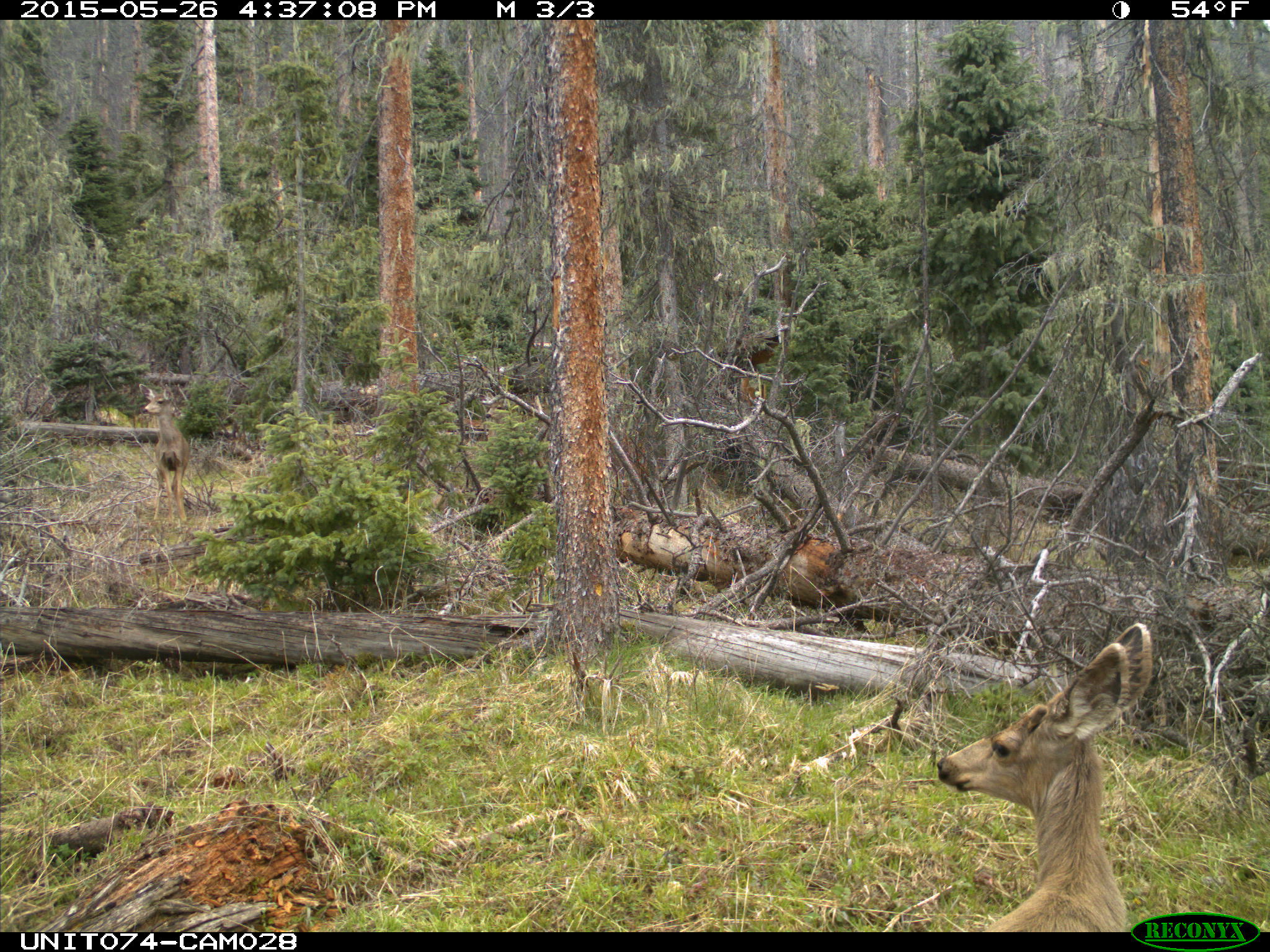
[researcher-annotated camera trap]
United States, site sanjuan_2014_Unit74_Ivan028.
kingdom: Animalia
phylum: Chordata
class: Mammalia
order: Artiodactyla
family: Cervidae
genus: Odocoileus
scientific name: Odocoileus hemionus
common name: mule deer